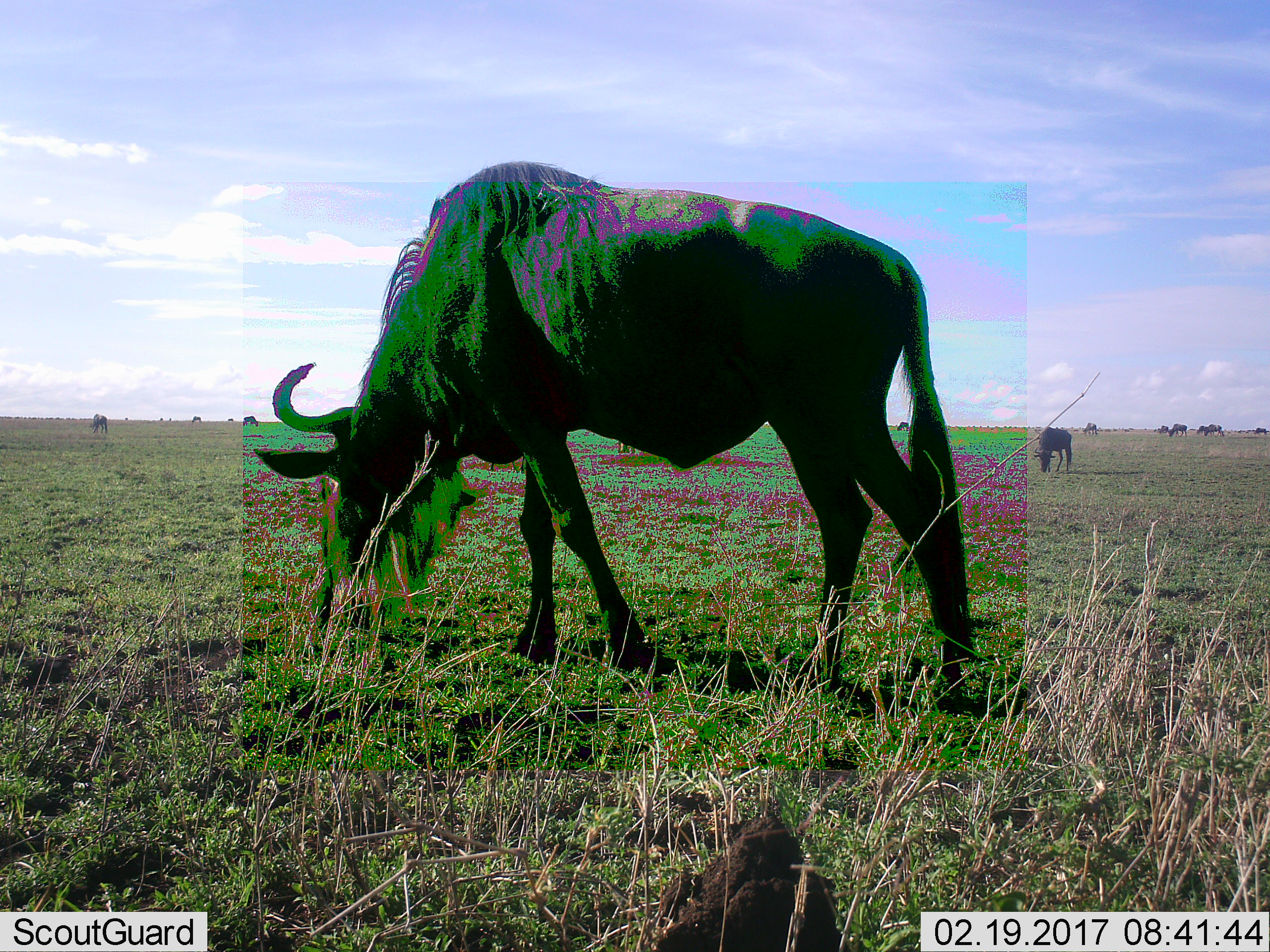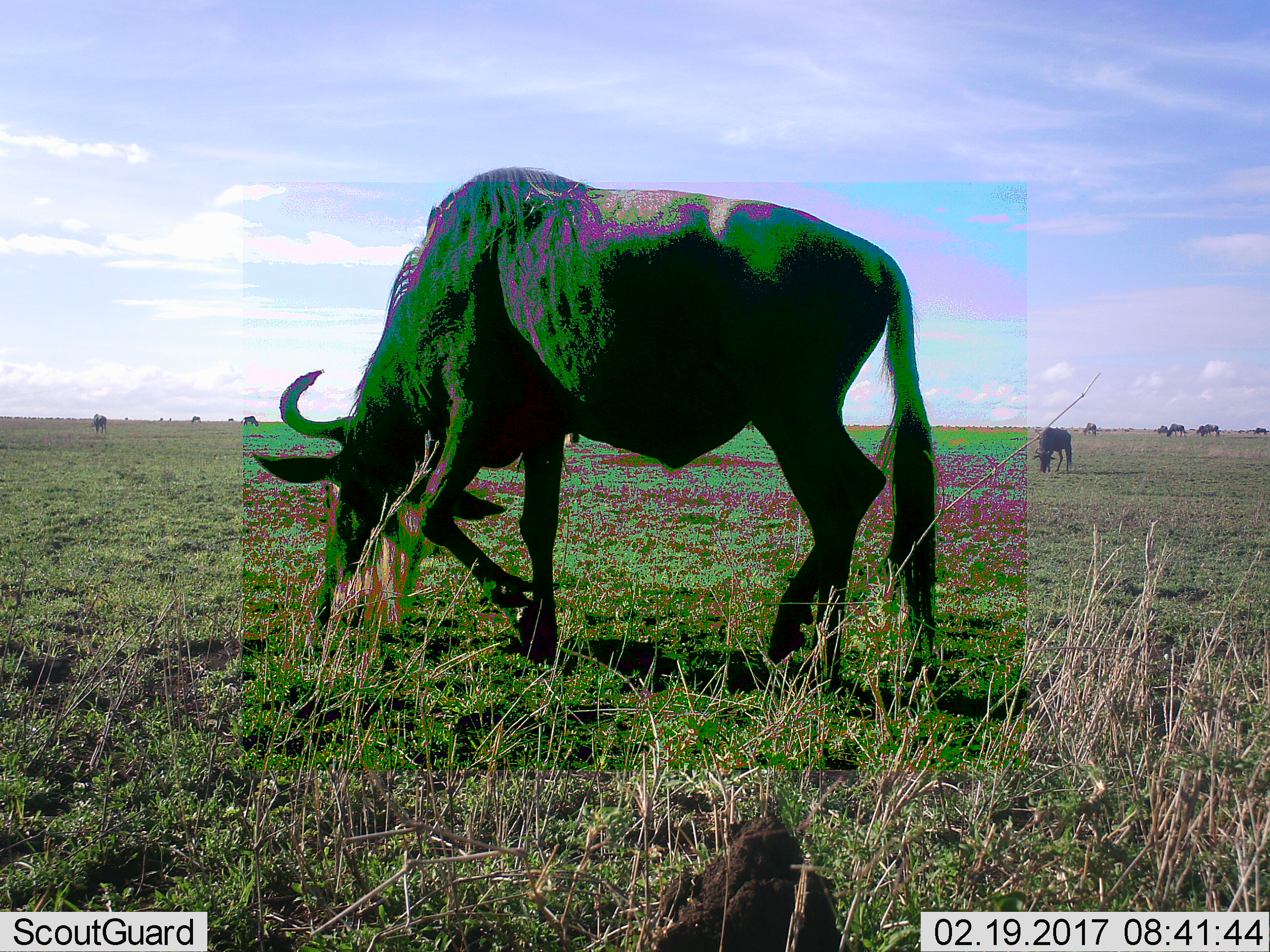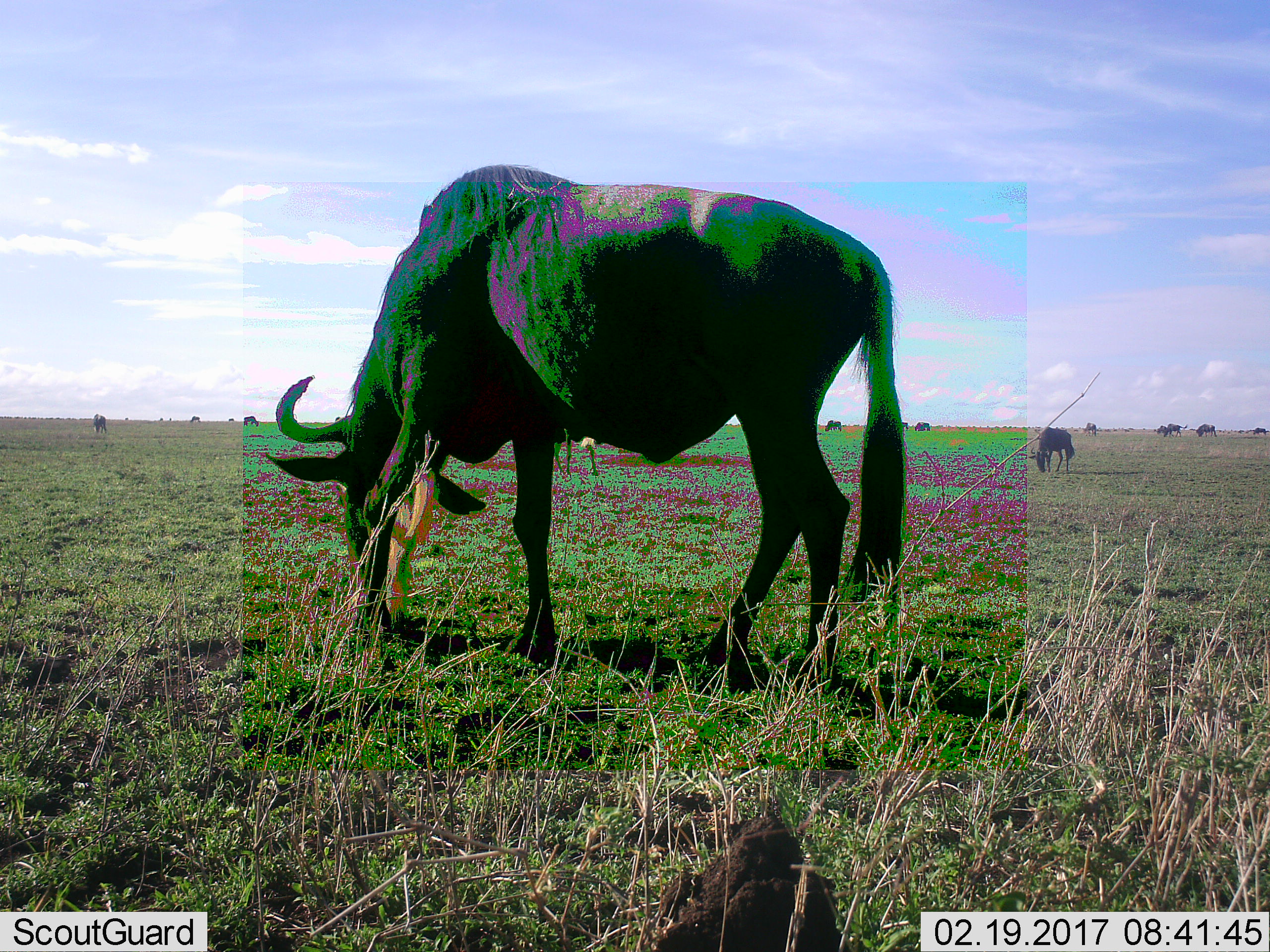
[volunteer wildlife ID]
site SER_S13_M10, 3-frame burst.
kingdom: Animalia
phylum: Chordata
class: Mammalia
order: Artiodactyla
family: Bovidae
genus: Connochaetes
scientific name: Connochaetes taurinus taurinus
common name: blue wildebeest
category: wildebeestblue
Wildebeestblue (blue wildebeest) (Connochaetes taurinus taurinus), count 11-50. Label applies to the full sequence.